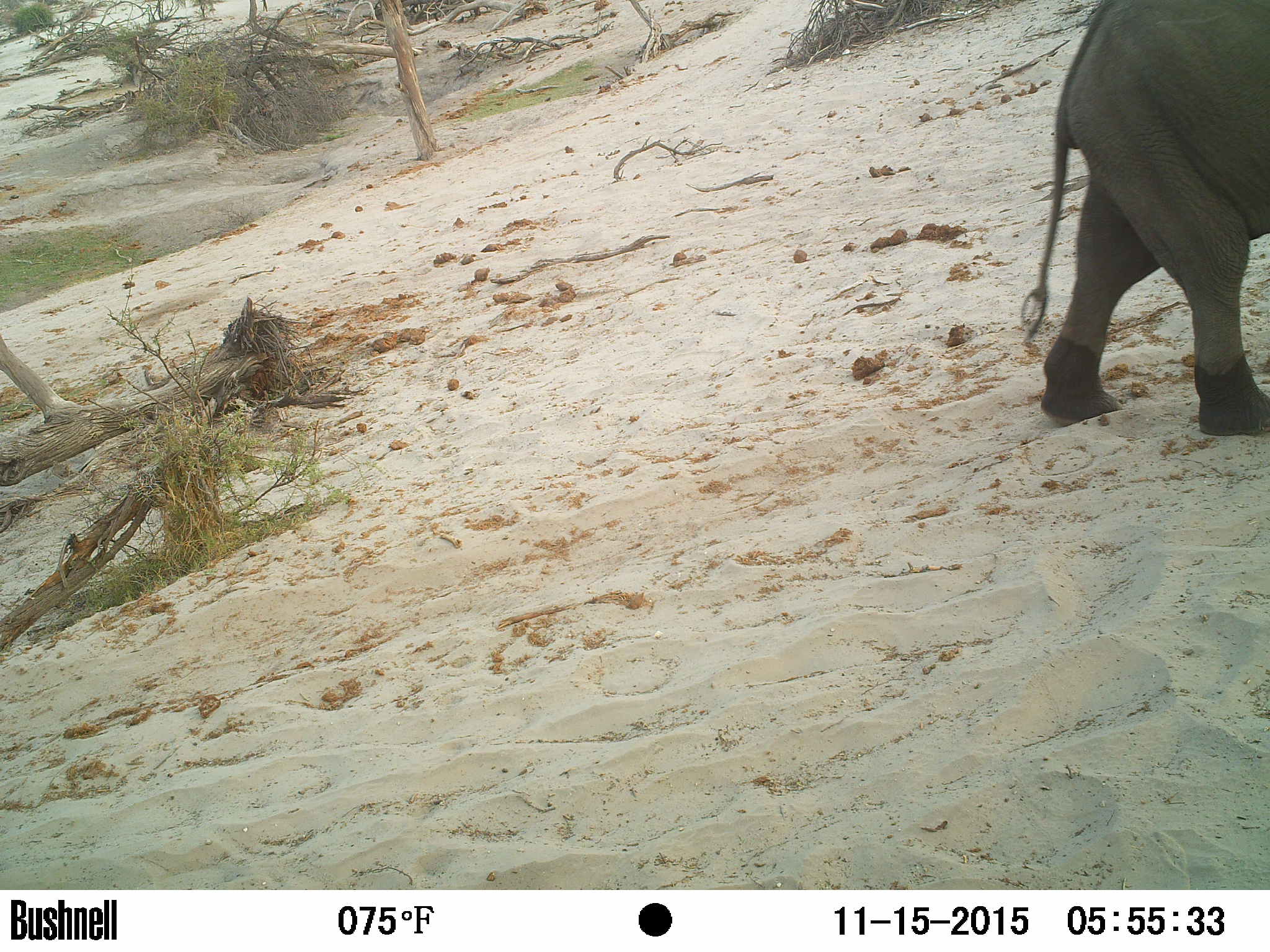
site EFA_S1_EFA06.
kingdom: Animalia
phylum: Chordata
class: Mammalia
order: Proboscidea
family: Elephantidae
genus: Loxodonta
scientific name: Loxodonta africana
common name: african bush elephant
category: elephant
Elephant (african bush elephant) (Loxodonta africana), count 1. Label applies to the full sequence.